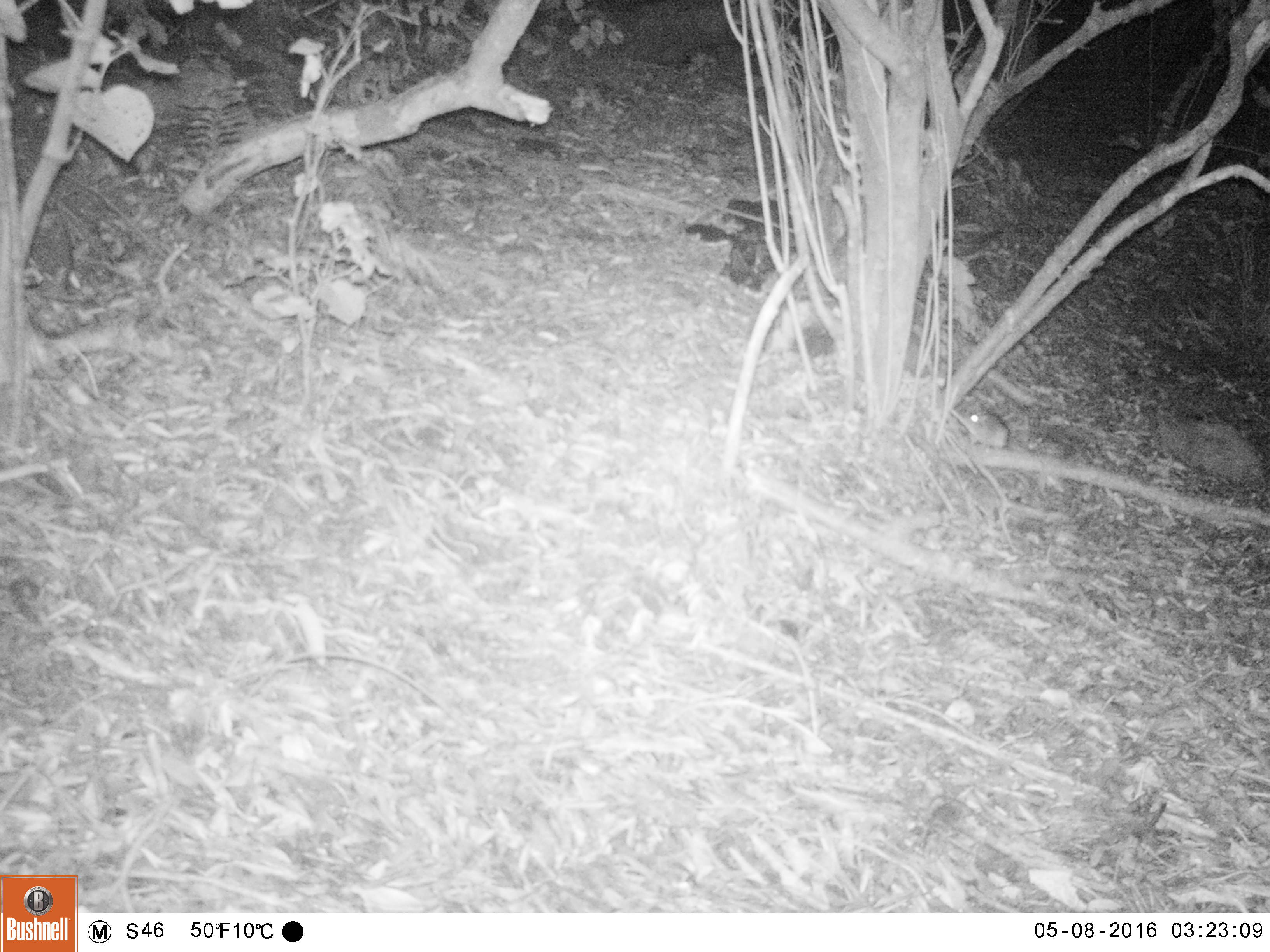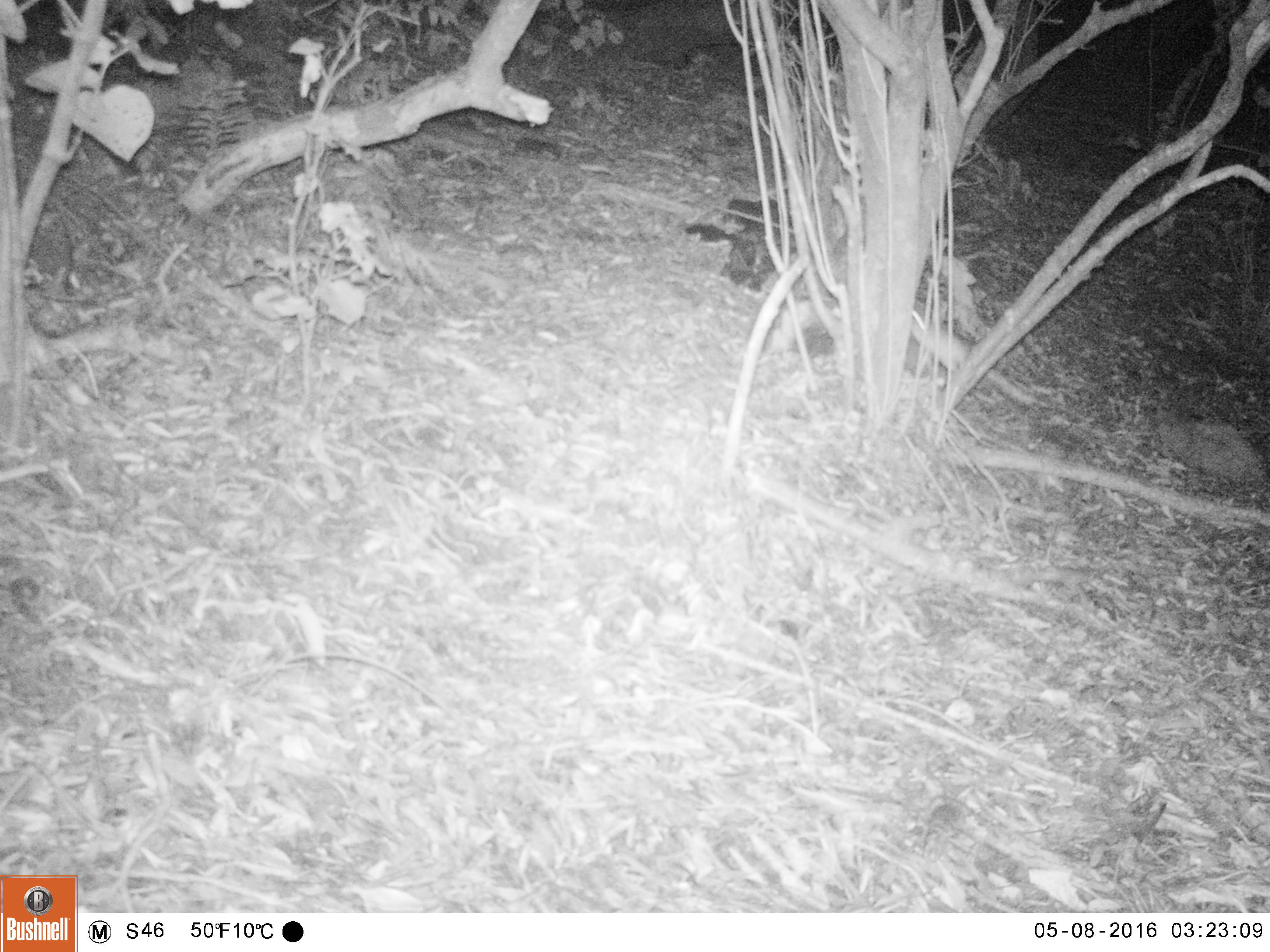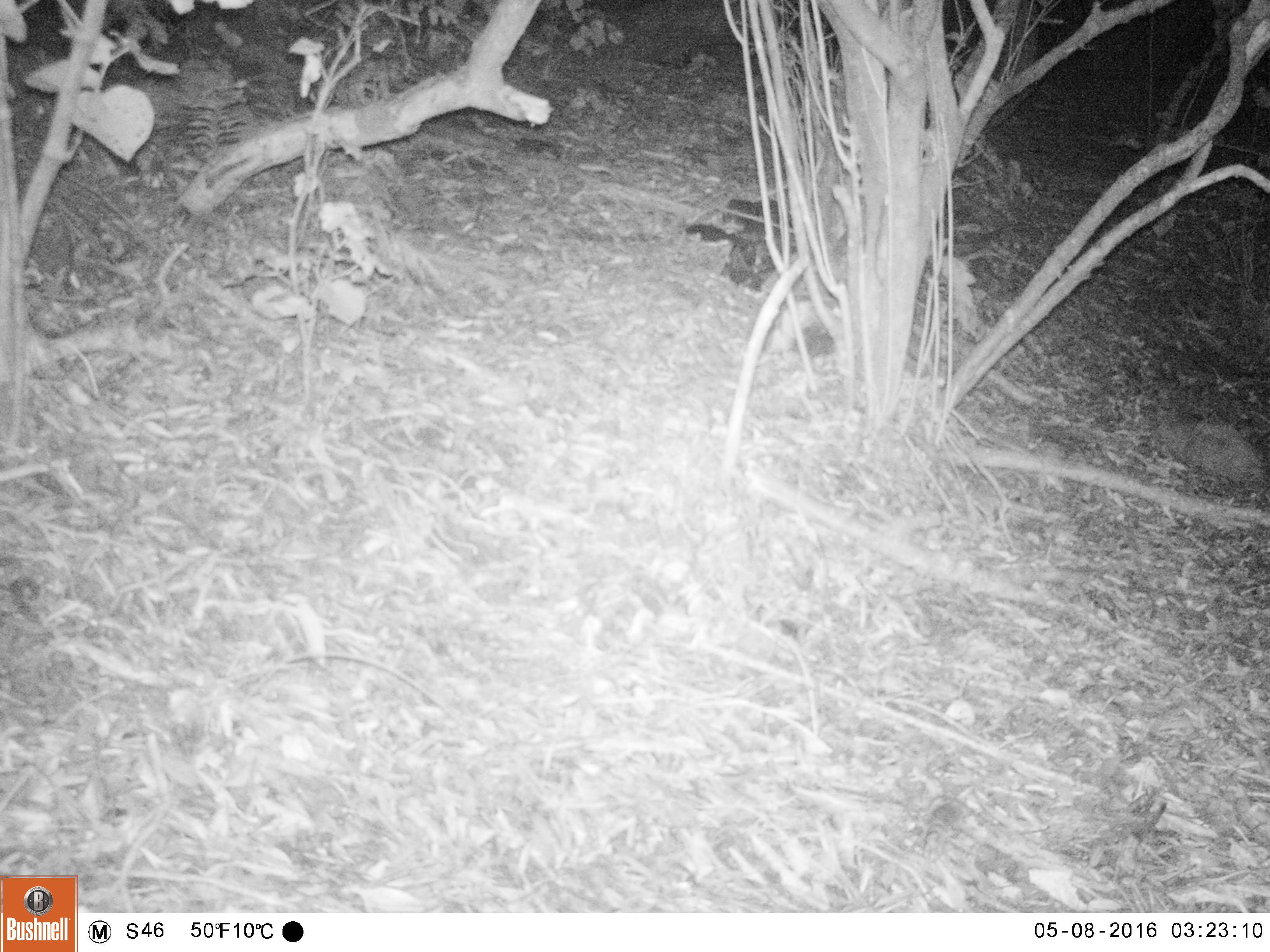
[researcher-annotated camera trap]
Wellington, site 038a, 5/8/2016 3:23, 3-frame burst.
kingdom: Animalia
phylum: Chordata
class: Mammalia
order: Rodentia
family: Muridae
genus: Rattus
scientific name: Rattus rattus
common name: ship rat